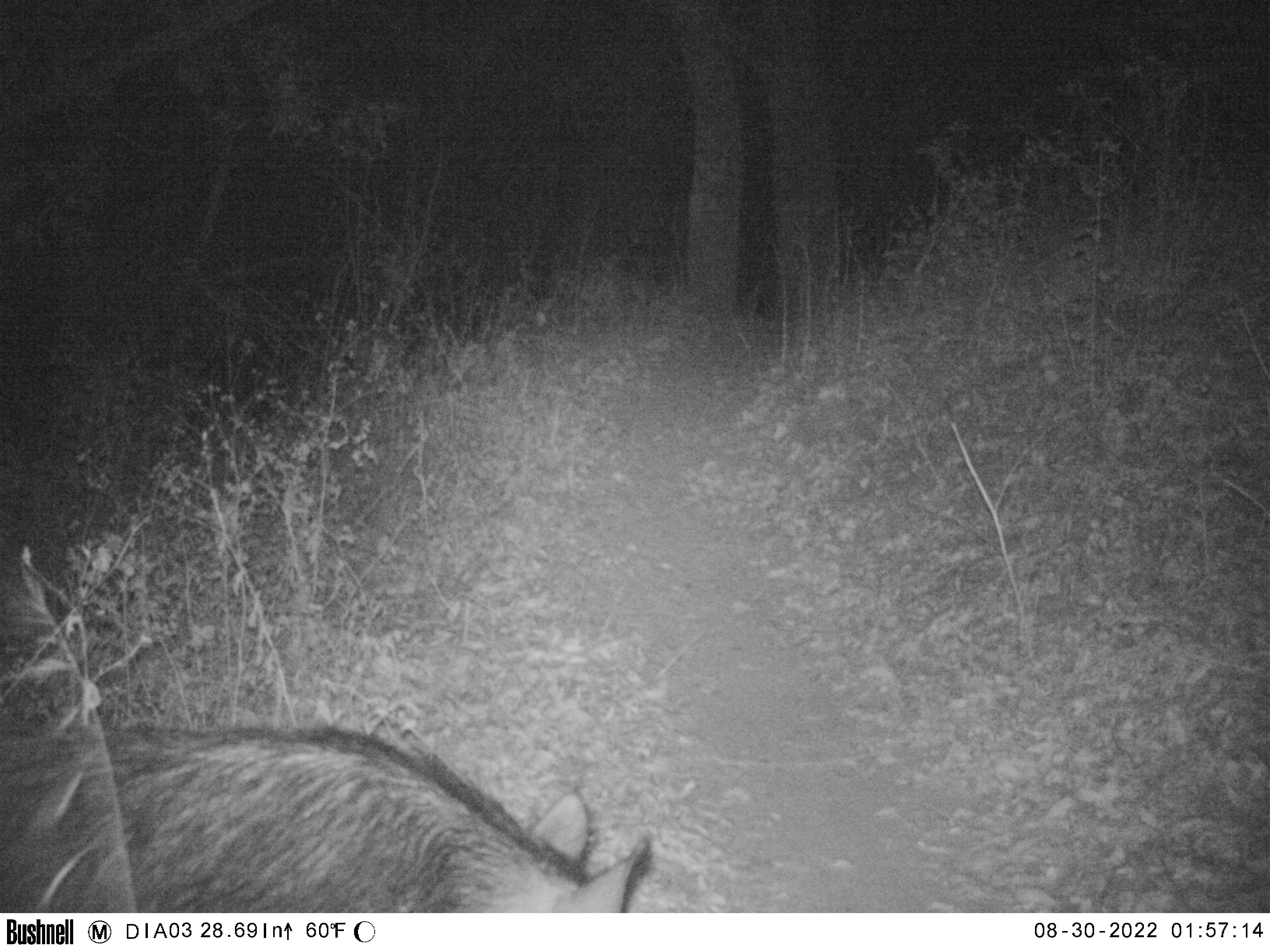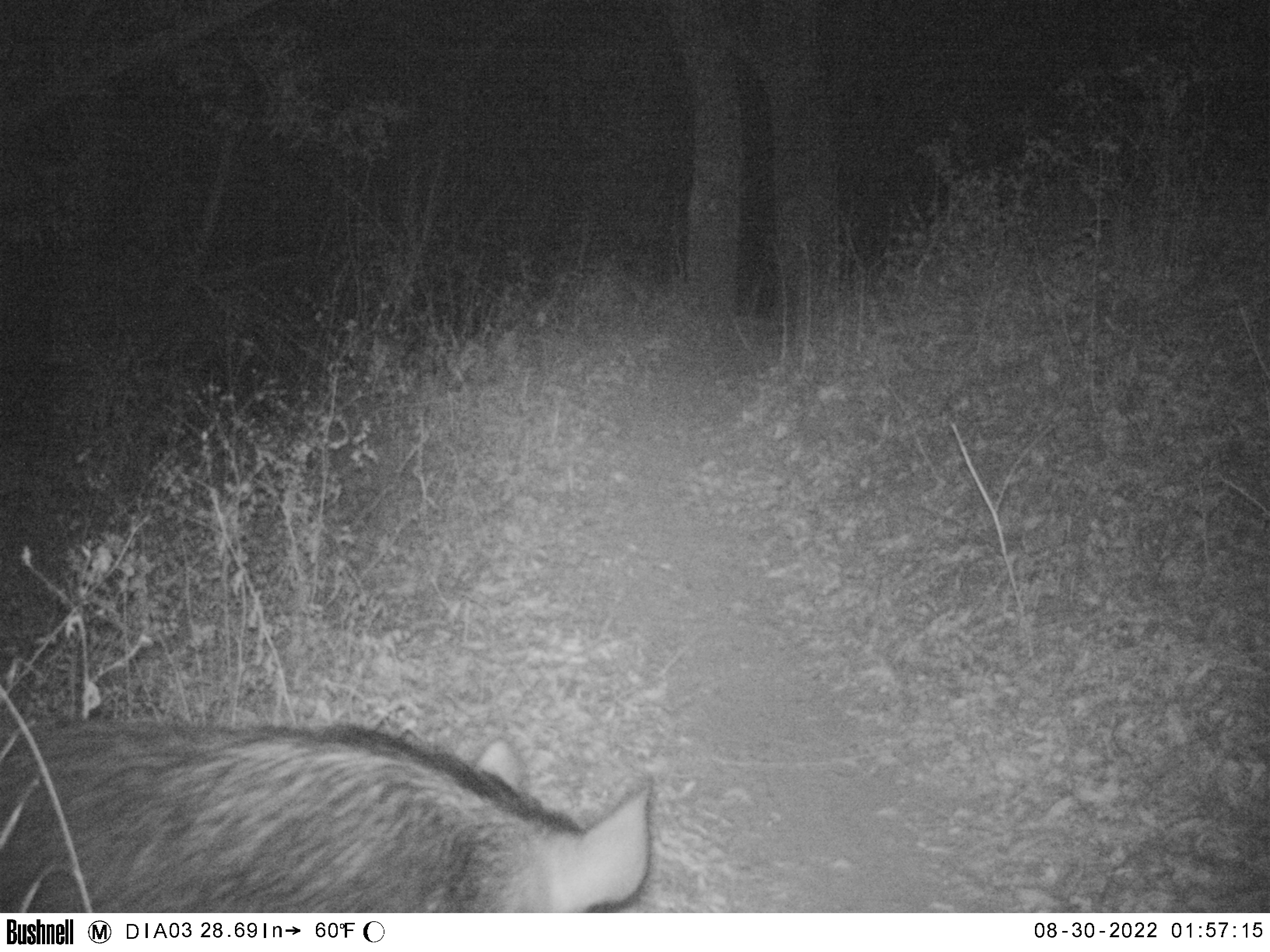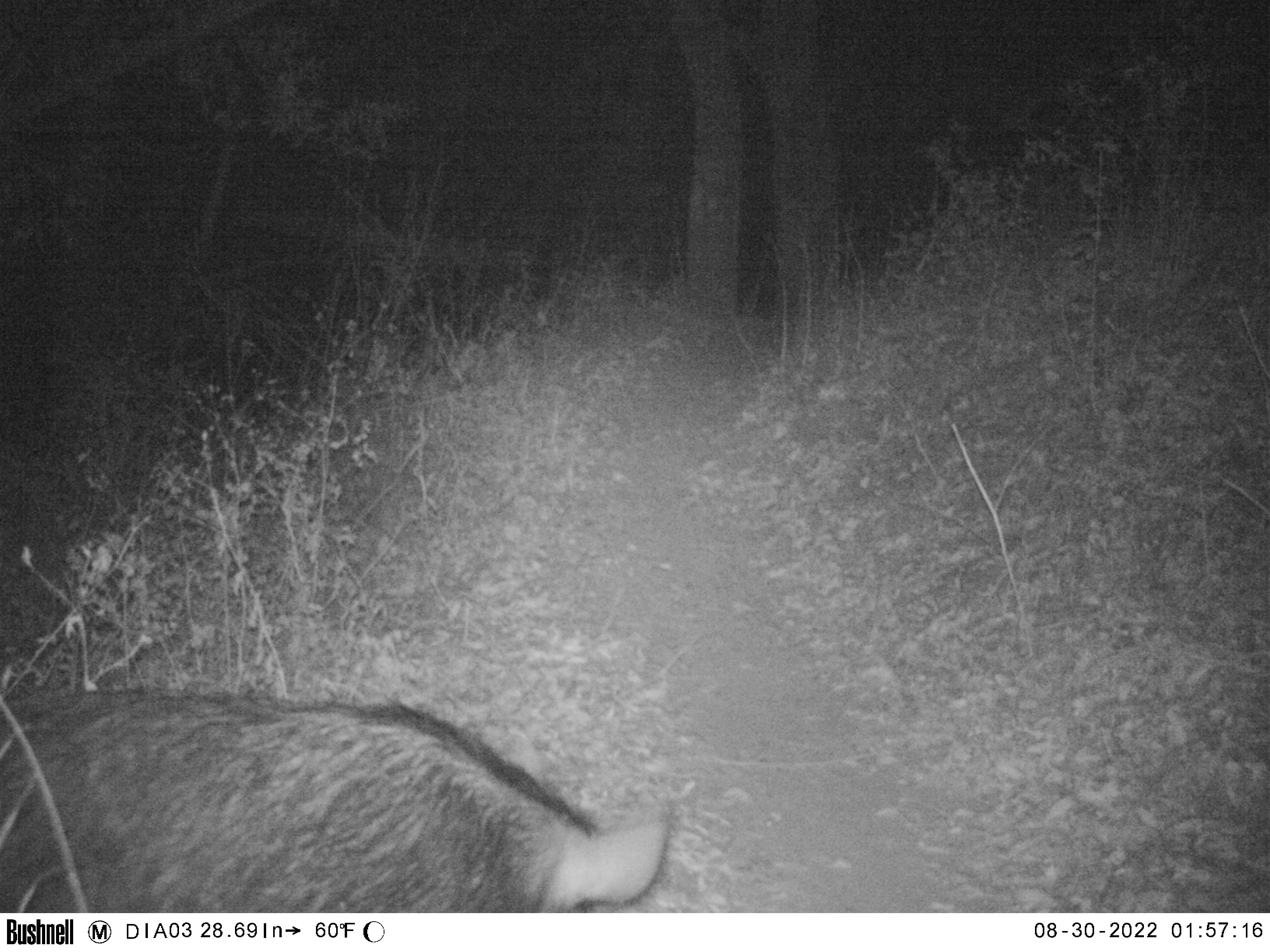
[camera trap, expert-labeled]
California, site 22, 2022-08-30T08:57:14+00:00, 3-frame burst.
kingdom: Animalia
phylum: Chordata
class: Mammalia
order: Artiodactyla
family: Suidae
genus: Sus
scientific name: Sus scrofa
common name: wild boar